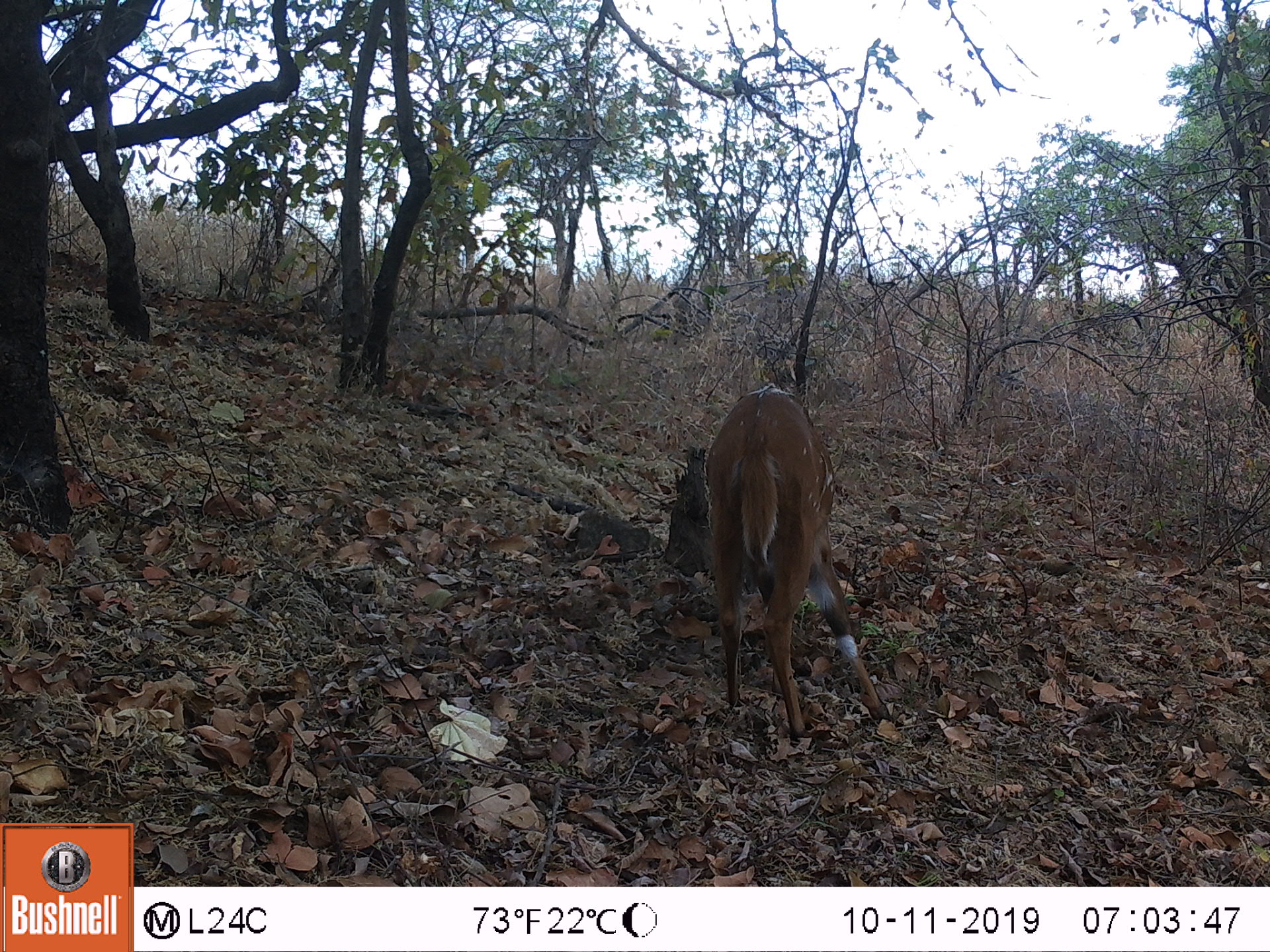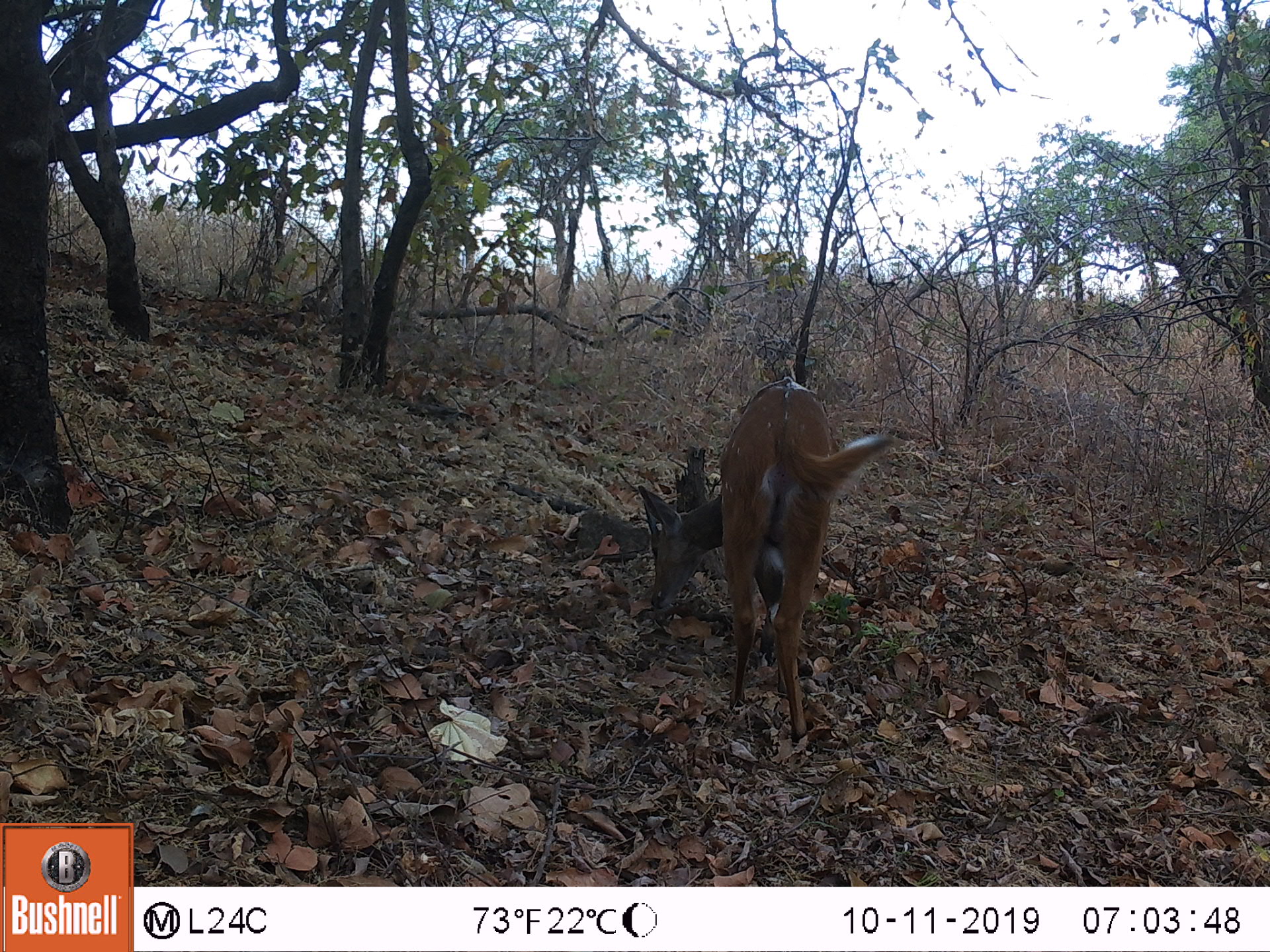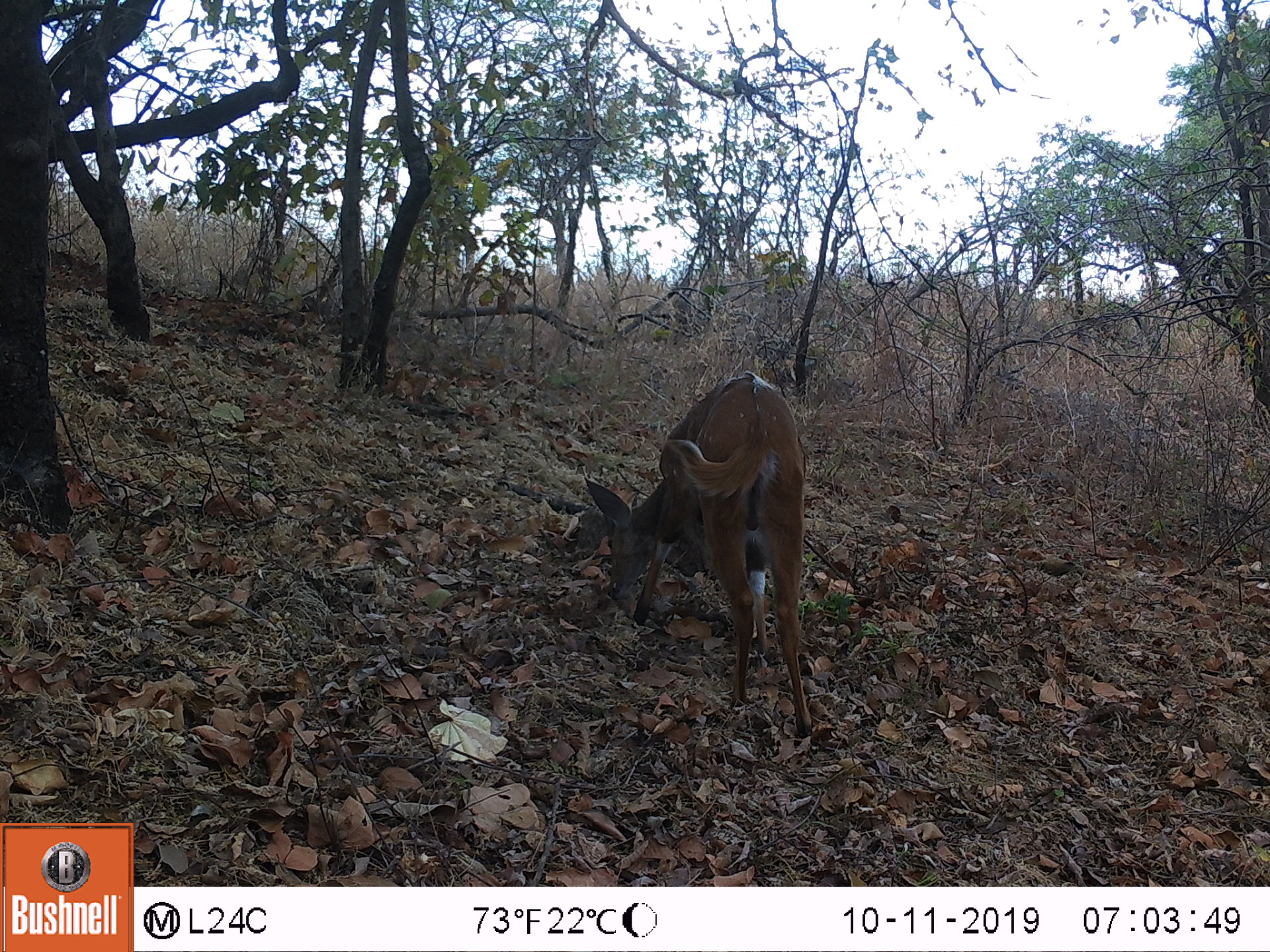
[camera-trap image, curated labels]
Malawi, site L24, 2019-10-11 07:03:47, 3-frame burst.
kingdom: Animalia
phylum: Chordata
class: Mammalia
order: Artiodactyla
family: Bovidae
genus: Tragelaphus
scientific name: Tragelaphus sylvaticus sylvaticus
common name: cape bushbuck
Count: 1.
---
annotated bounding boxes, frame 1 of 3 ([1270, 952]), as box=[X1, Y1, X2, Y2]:
cape bushbuck: box=[652, 376, 885, 748]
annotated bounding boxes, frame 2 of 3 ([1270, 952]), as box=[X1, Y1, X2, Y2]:
cape bushbuck: box=[625, 362, 903, 749]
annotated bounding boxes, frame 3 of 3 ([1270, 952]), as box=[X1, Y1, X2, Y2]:
cape bushbuck: box=[580, 366, 822, 744]